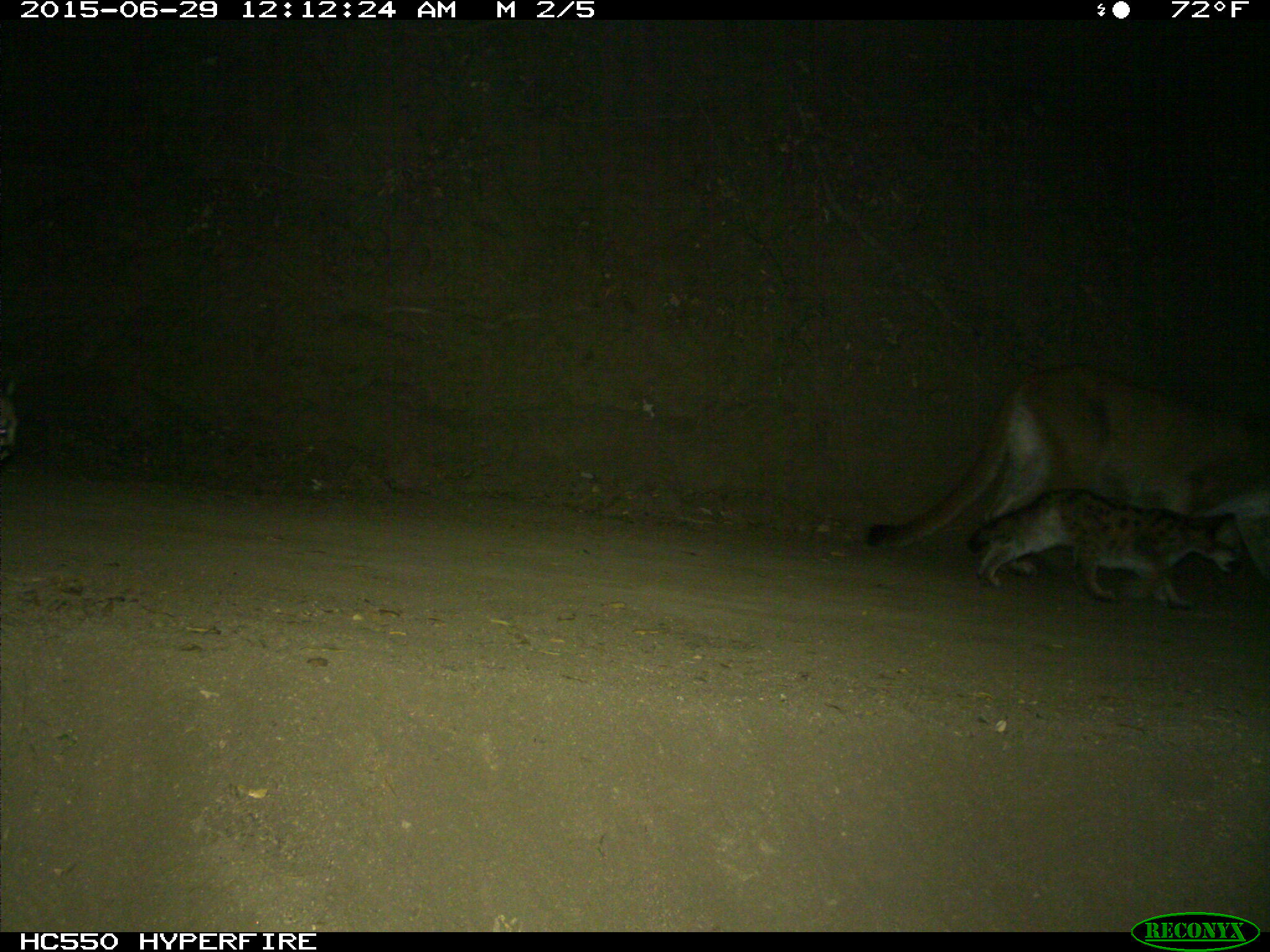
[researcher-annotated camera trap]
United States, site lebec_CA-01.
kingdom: Animalia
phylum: Chordata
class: Mammalia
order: Carnivora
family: Felidae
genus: Puma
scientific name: Puma concolor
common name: mountain lion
Puma concolor (mountain lion).